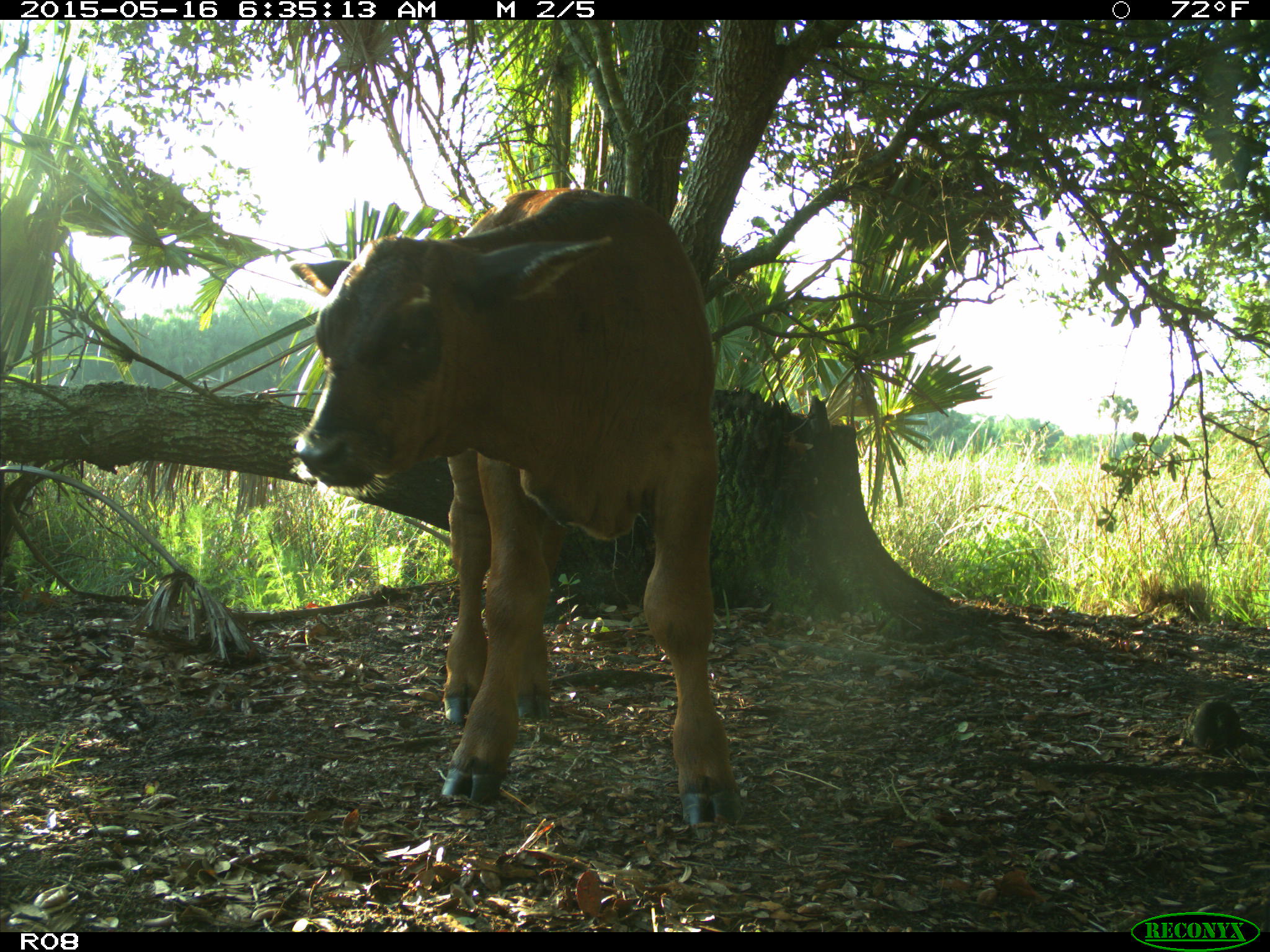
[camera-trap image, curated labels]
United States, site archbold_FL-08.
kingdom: Animalia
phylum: Chordata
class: Mammalia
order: Artiodactyla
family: Bovidae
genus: Bos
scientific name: Bos taurus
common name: domestic cow